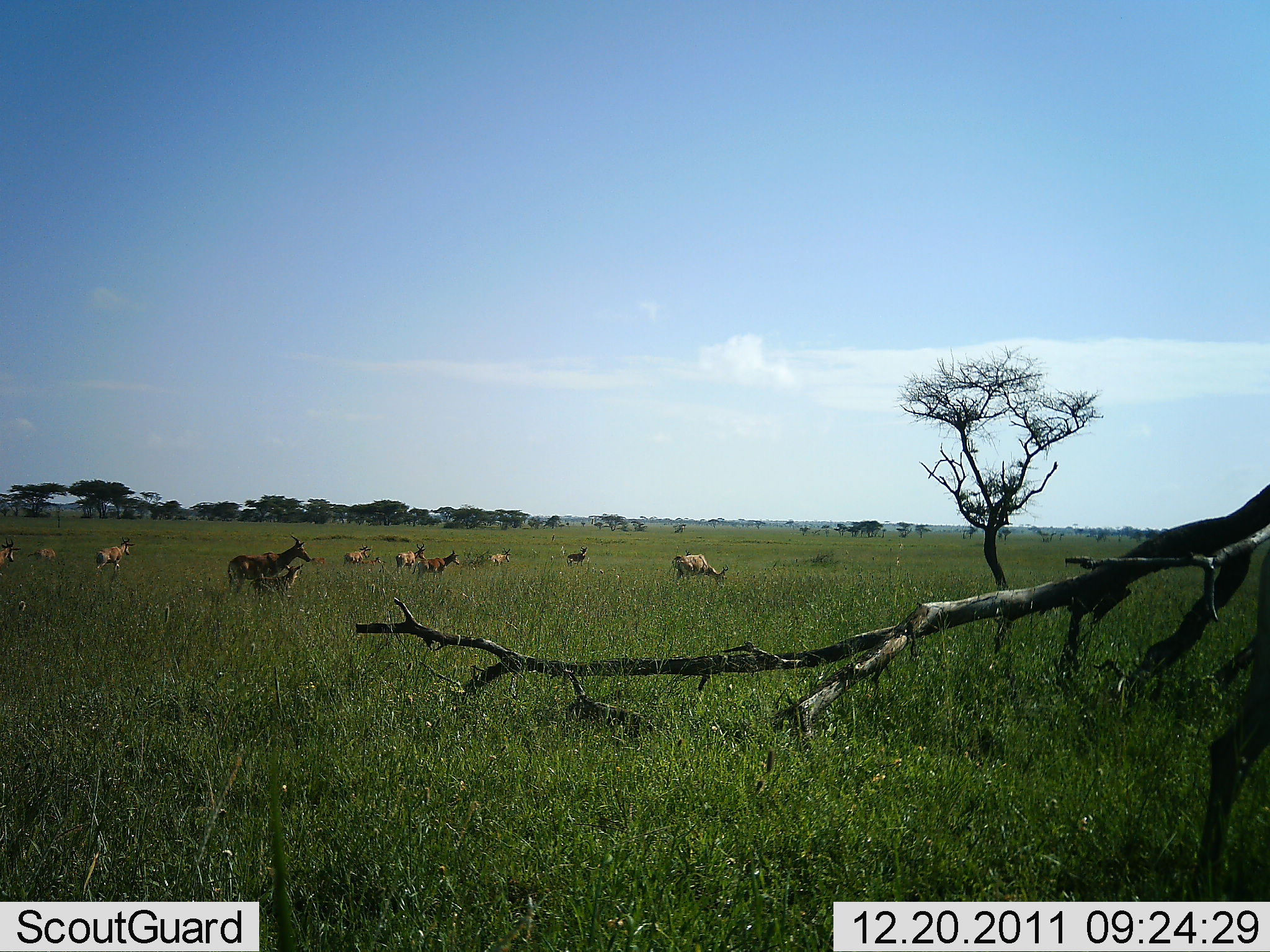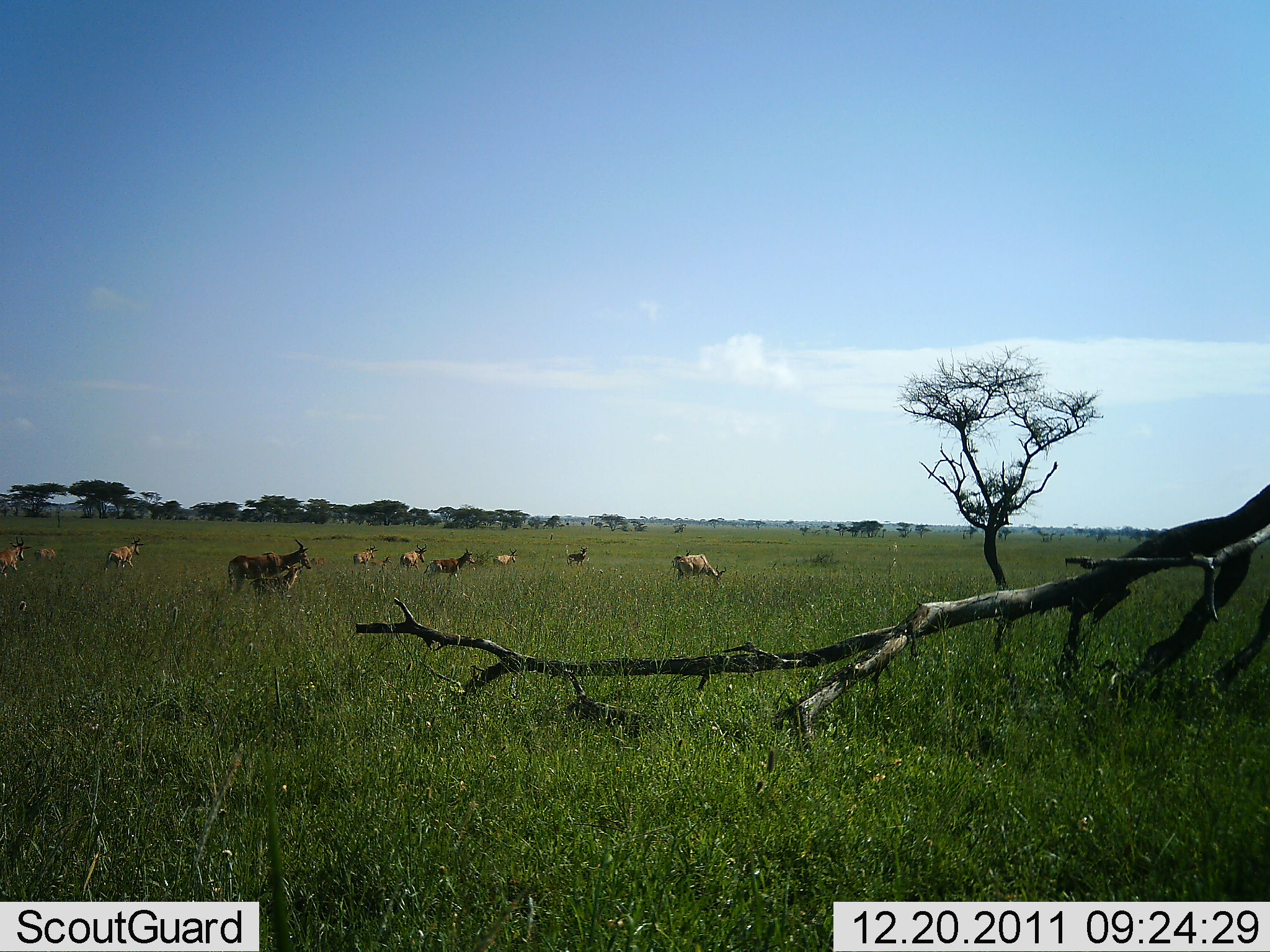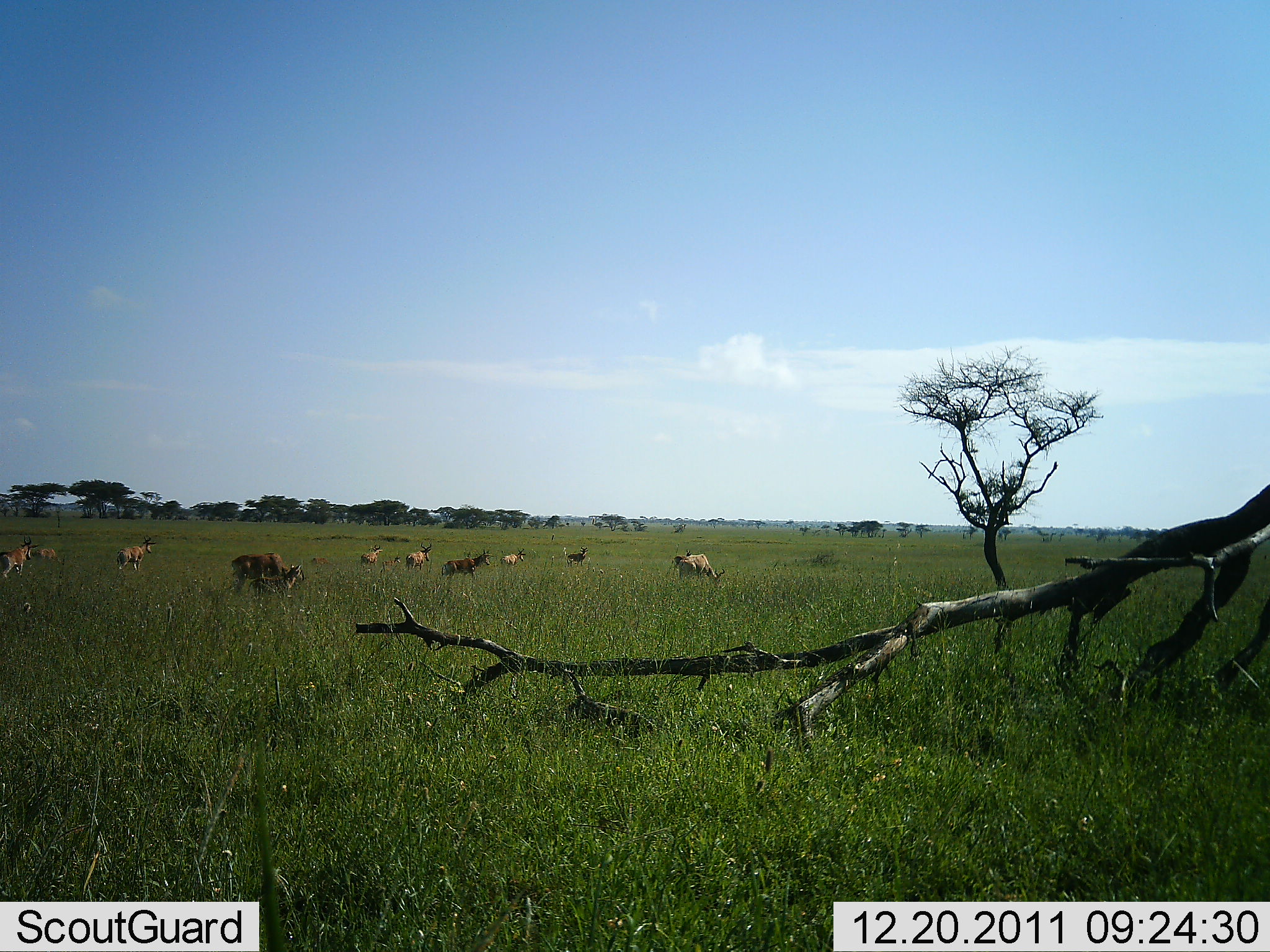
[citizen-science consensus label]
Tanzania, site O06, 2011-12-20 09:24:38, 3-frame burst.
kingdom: Animalia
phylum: Chordata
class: Mammalia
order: Artiodactyla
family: Bovidae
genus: Alcelaphus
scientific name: Alcelaphus buselaphus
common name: hartebeest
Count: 11-50.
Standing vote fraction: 50%.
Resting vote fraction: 0%.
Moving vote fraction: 38%.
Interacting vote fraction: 0%.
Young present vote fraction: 50%.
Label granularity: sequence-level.